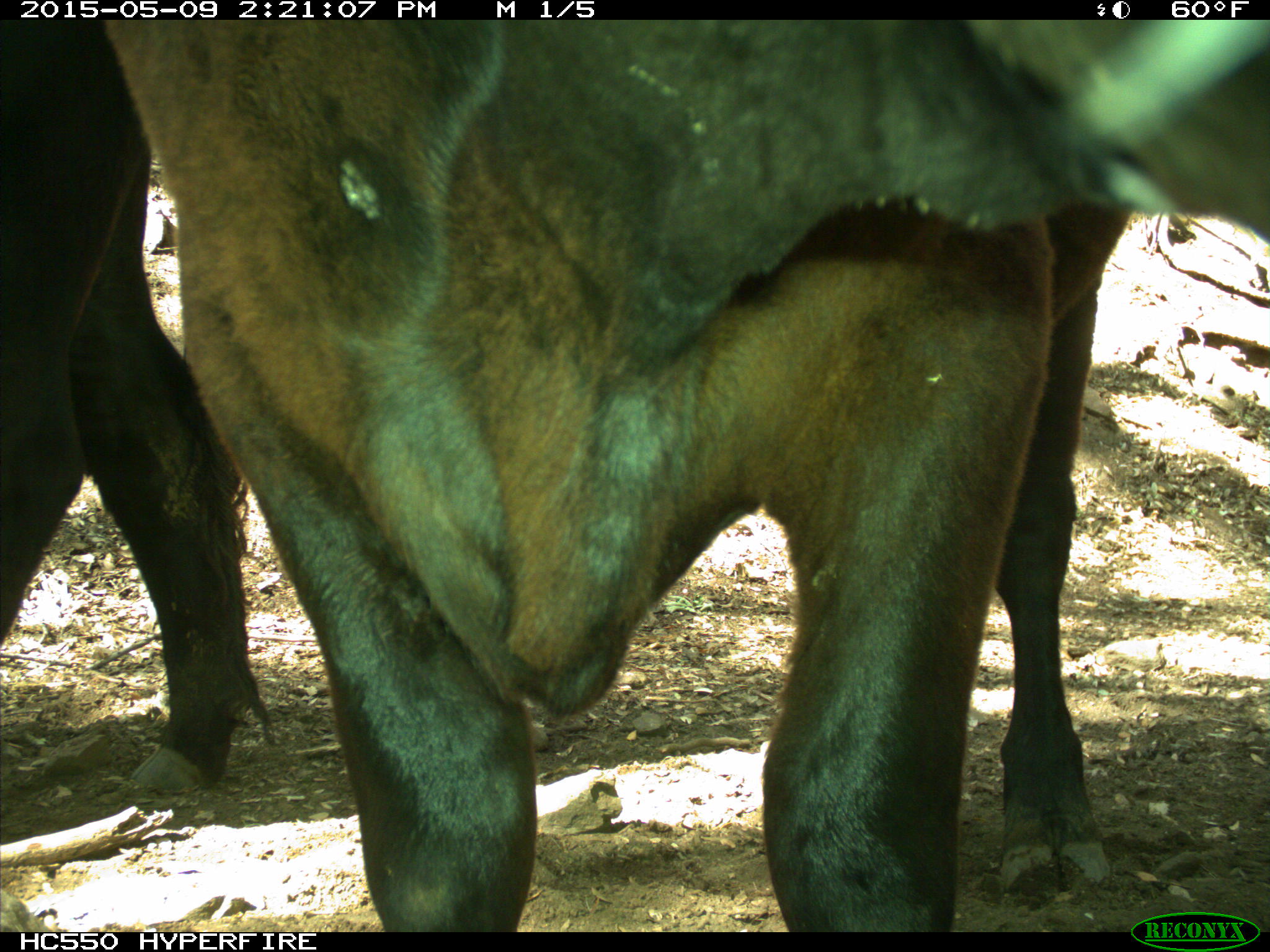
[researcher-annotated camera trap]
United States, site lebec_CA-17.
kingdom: Animalia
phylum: Chordata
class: Mammalia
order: Artiodactyla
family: Bovidae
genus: Bos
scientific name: Bos taurus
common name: domestic cow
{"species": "Bos taurus (domestic cow)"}